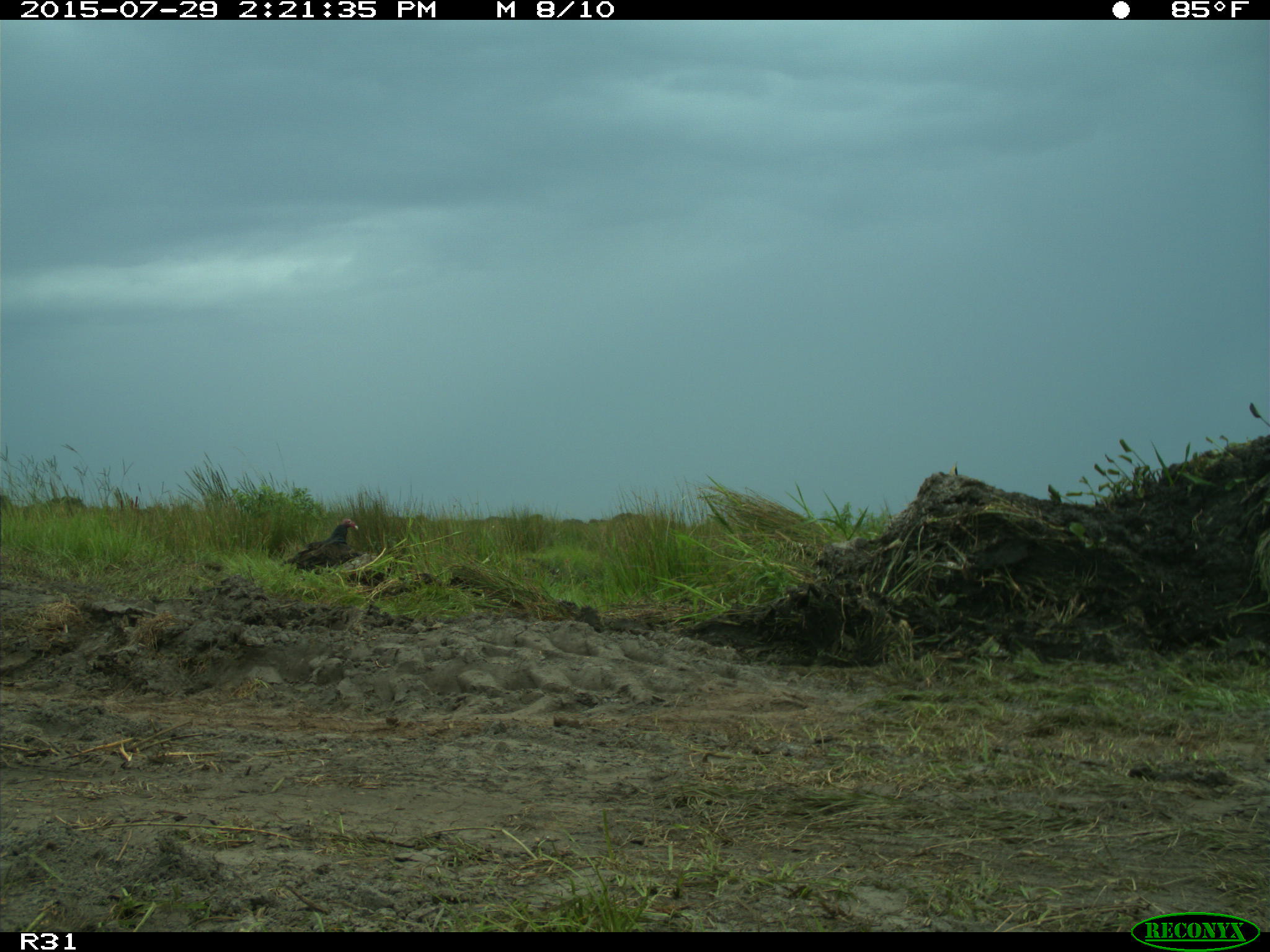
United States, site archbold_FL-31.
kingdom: Animalia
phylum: Chordata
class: Aves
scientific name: Aves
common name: birds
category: unidentified bird